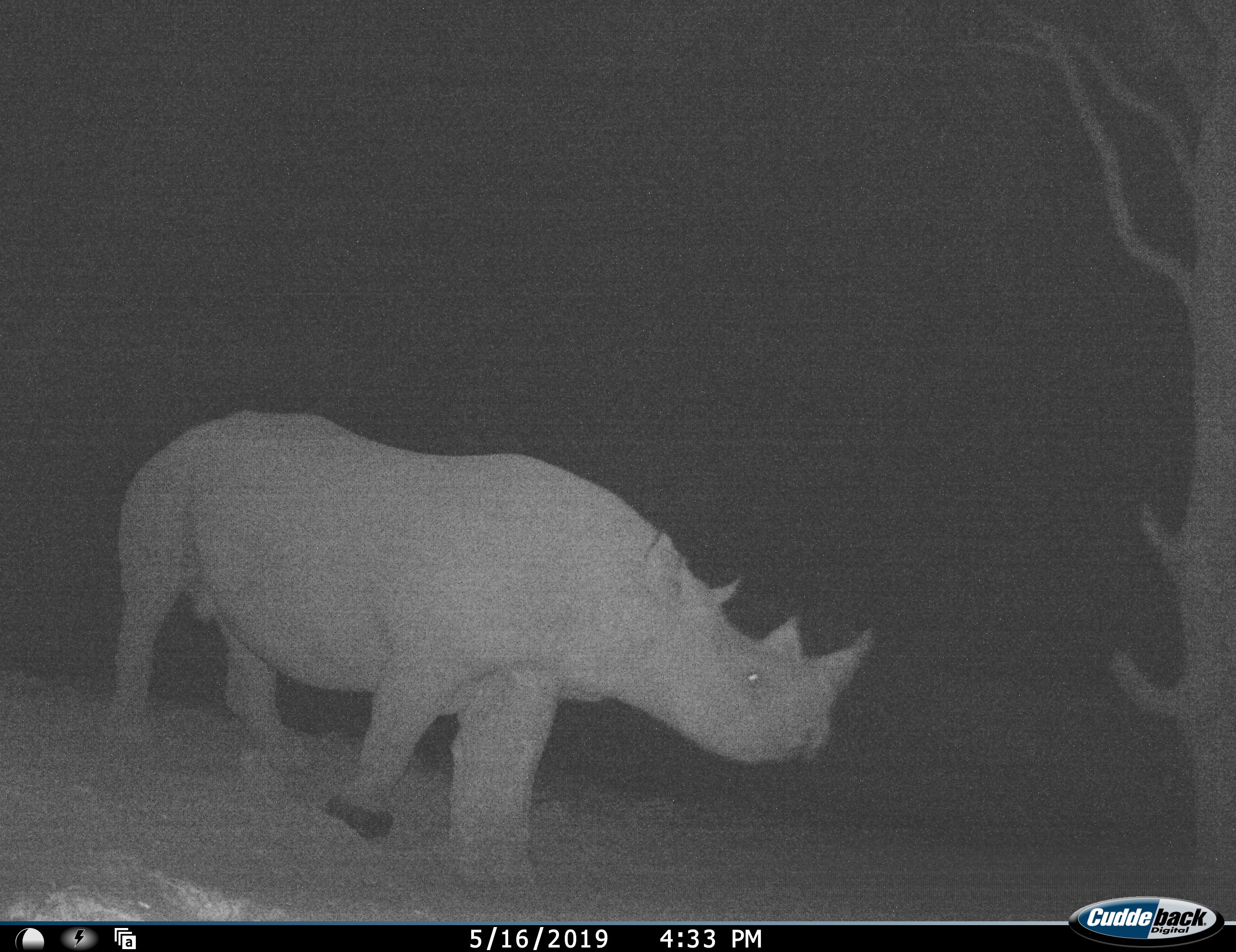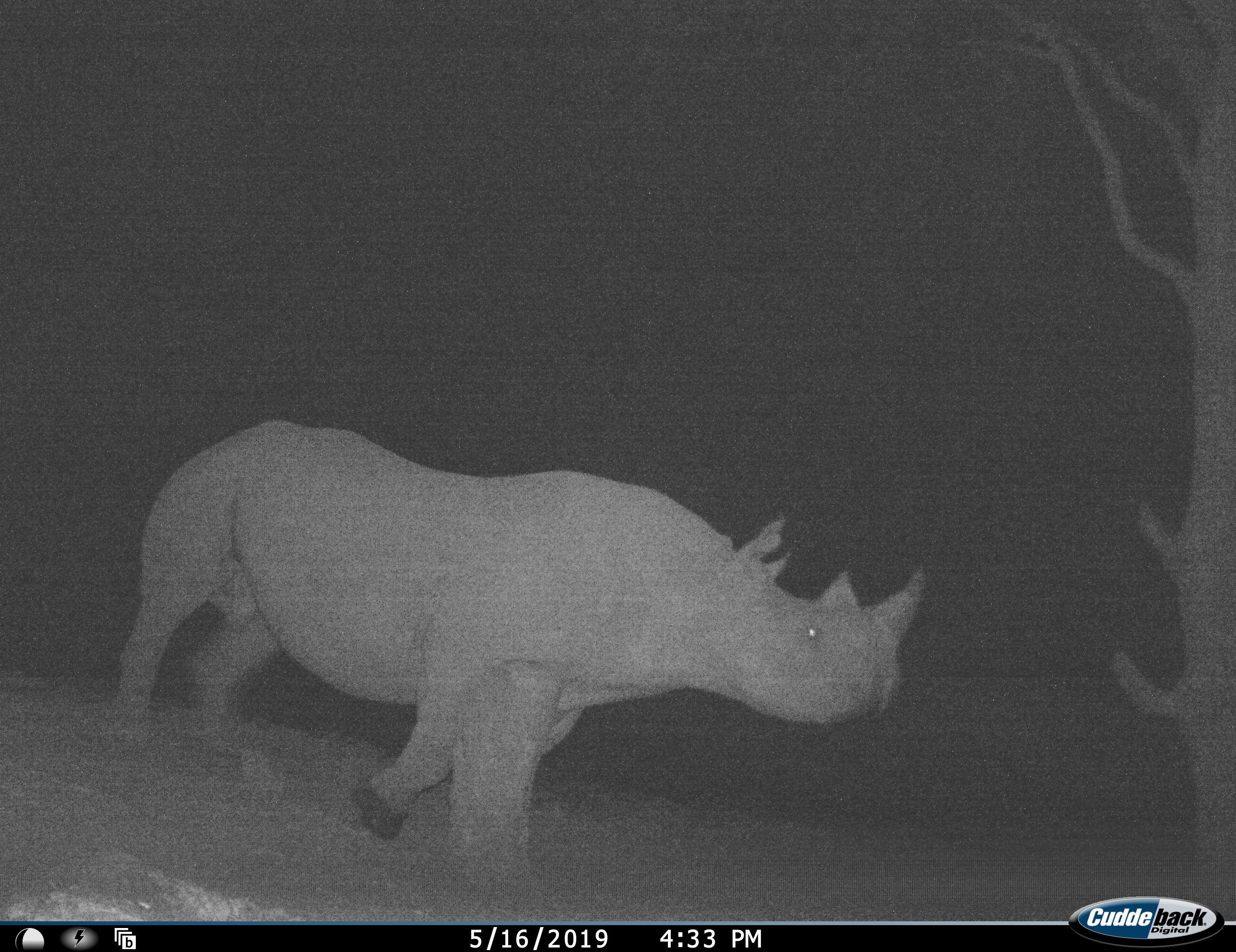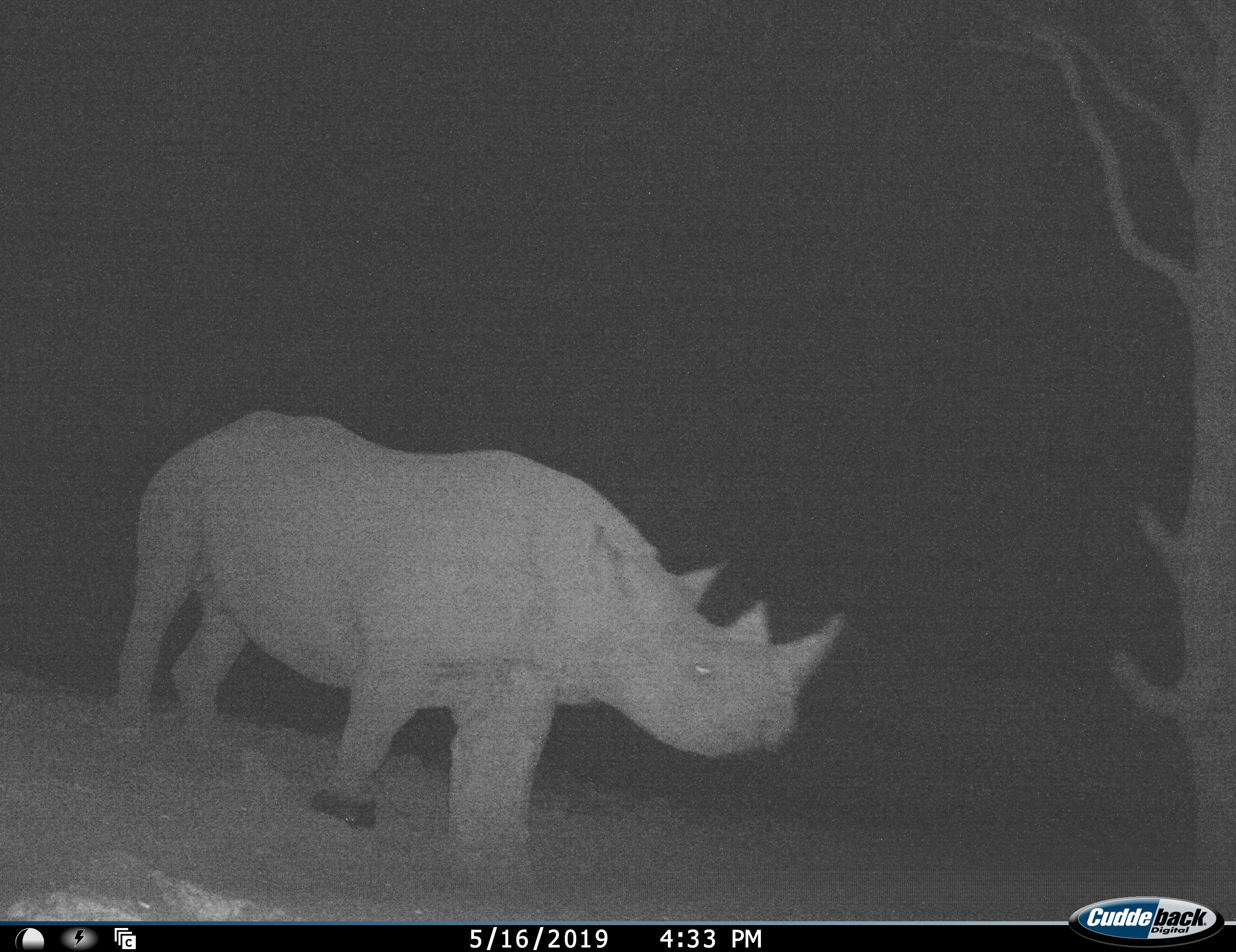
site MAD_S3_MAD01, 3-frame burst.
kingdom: Animalia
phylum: Chordata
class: Mammalia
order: Perissodactyla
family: Rhinocerotidae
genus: Diceros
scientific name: Diceros bicornis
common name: black rhinoceros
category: rhinocerosblack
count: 1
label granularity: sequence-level